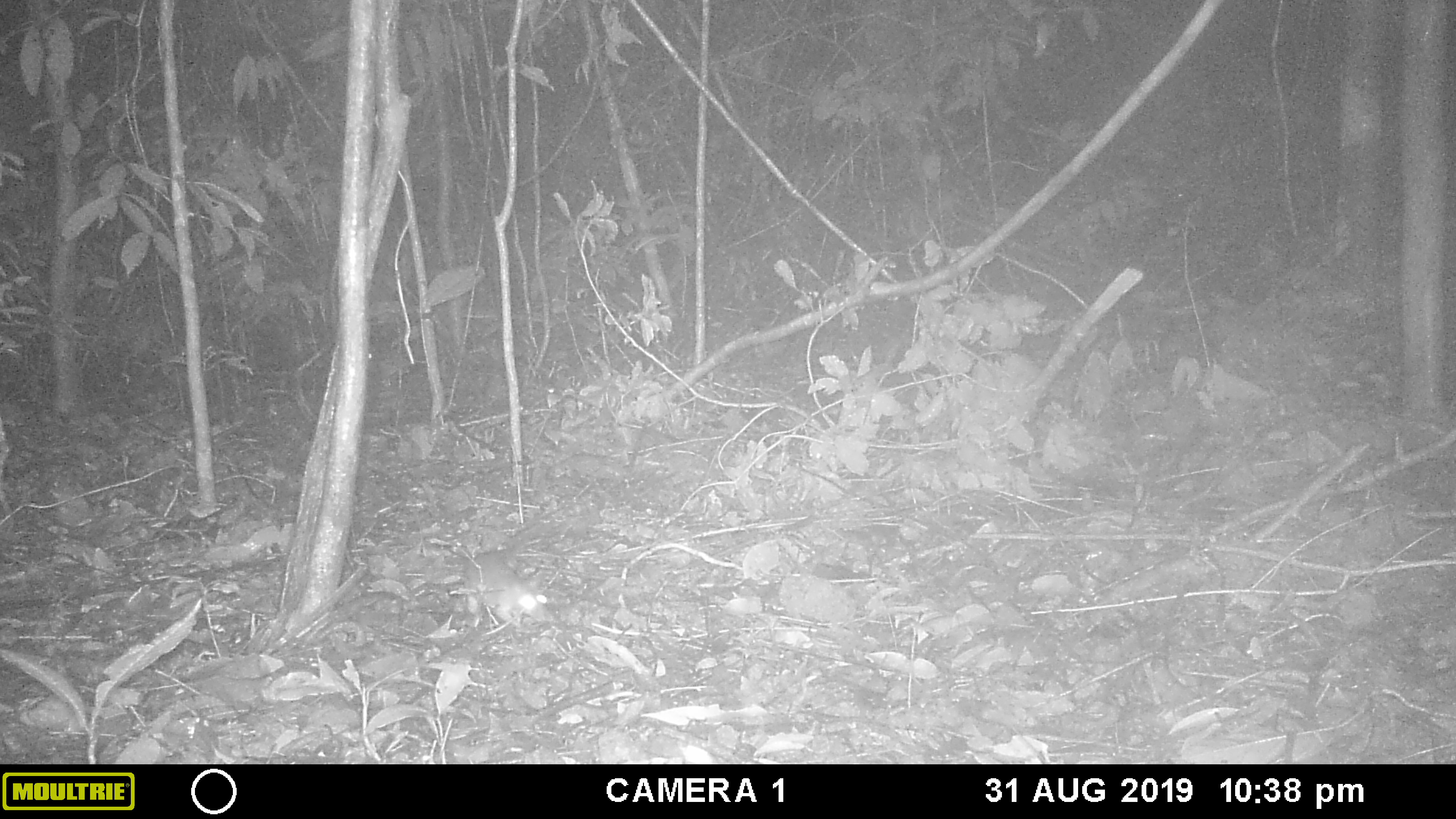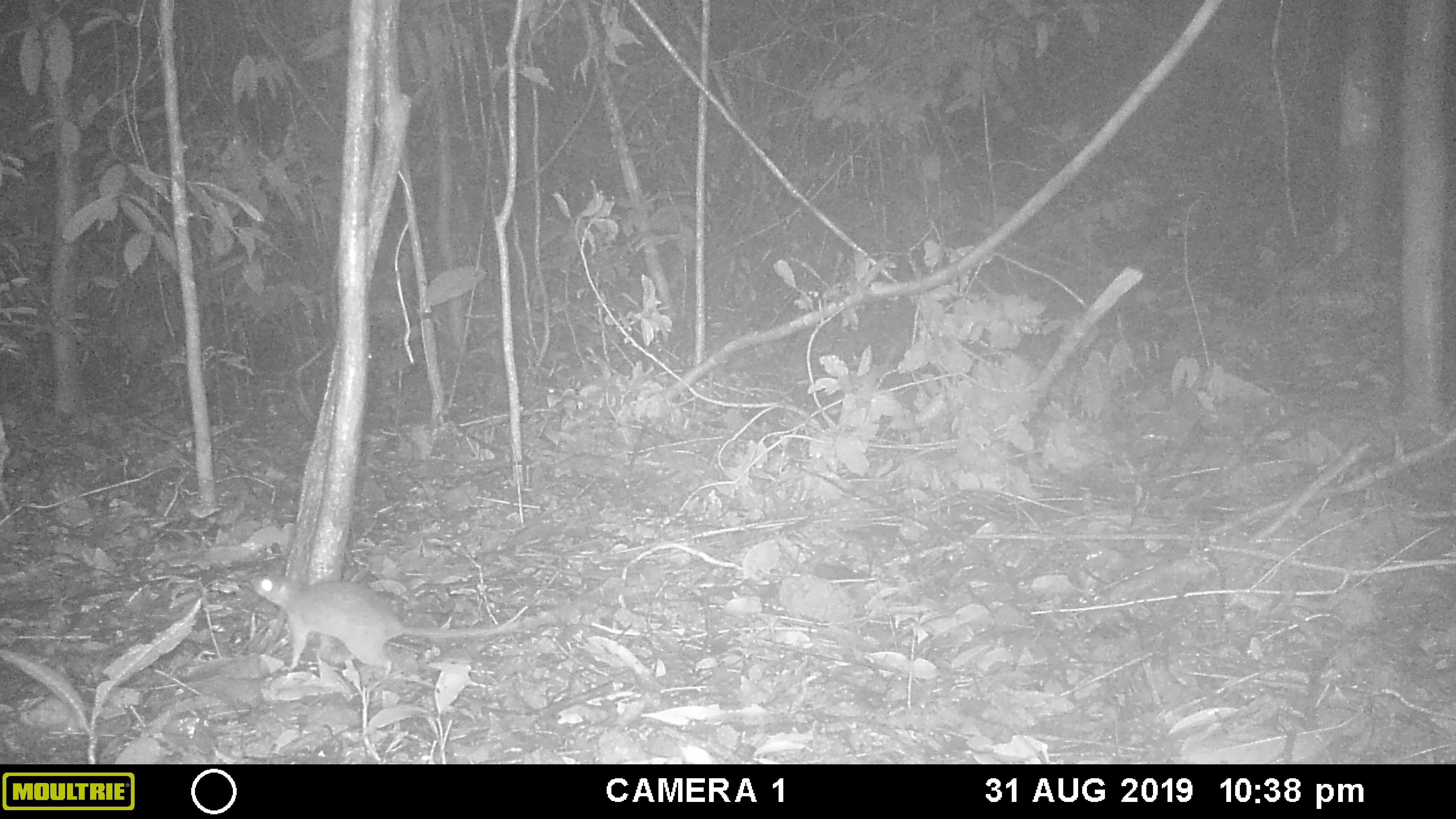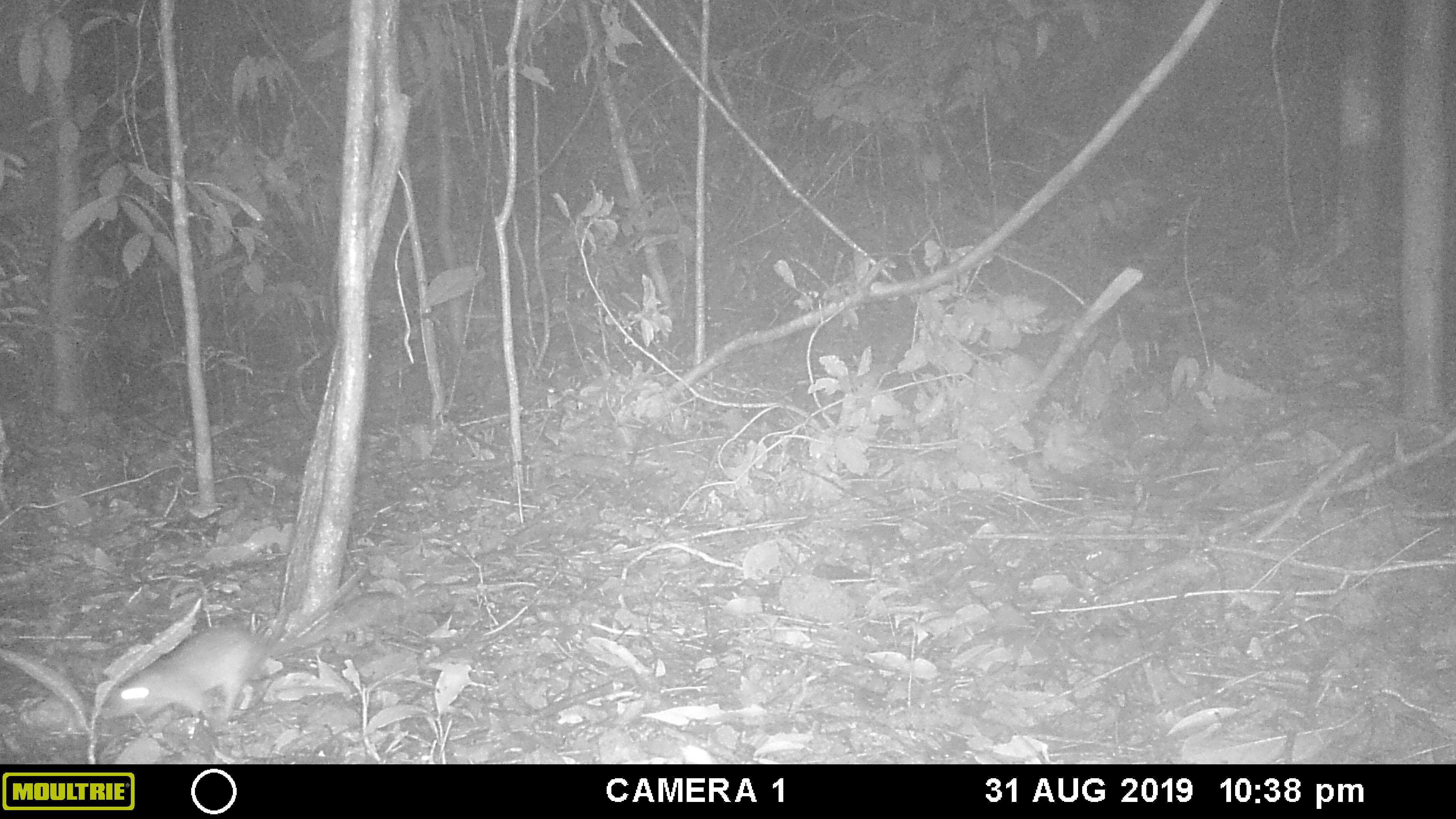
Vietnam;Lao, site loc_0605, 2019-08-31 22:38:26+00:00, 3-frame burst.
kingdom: Animalia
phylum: Chordata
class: Mammalia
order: Rodentia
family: Muridae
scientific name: Muridae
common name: old-world mice and rats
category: unidentified murid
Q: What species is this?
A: Unidentified murid (old-world mice and rats) (Muridae).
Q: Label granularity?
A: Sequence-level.